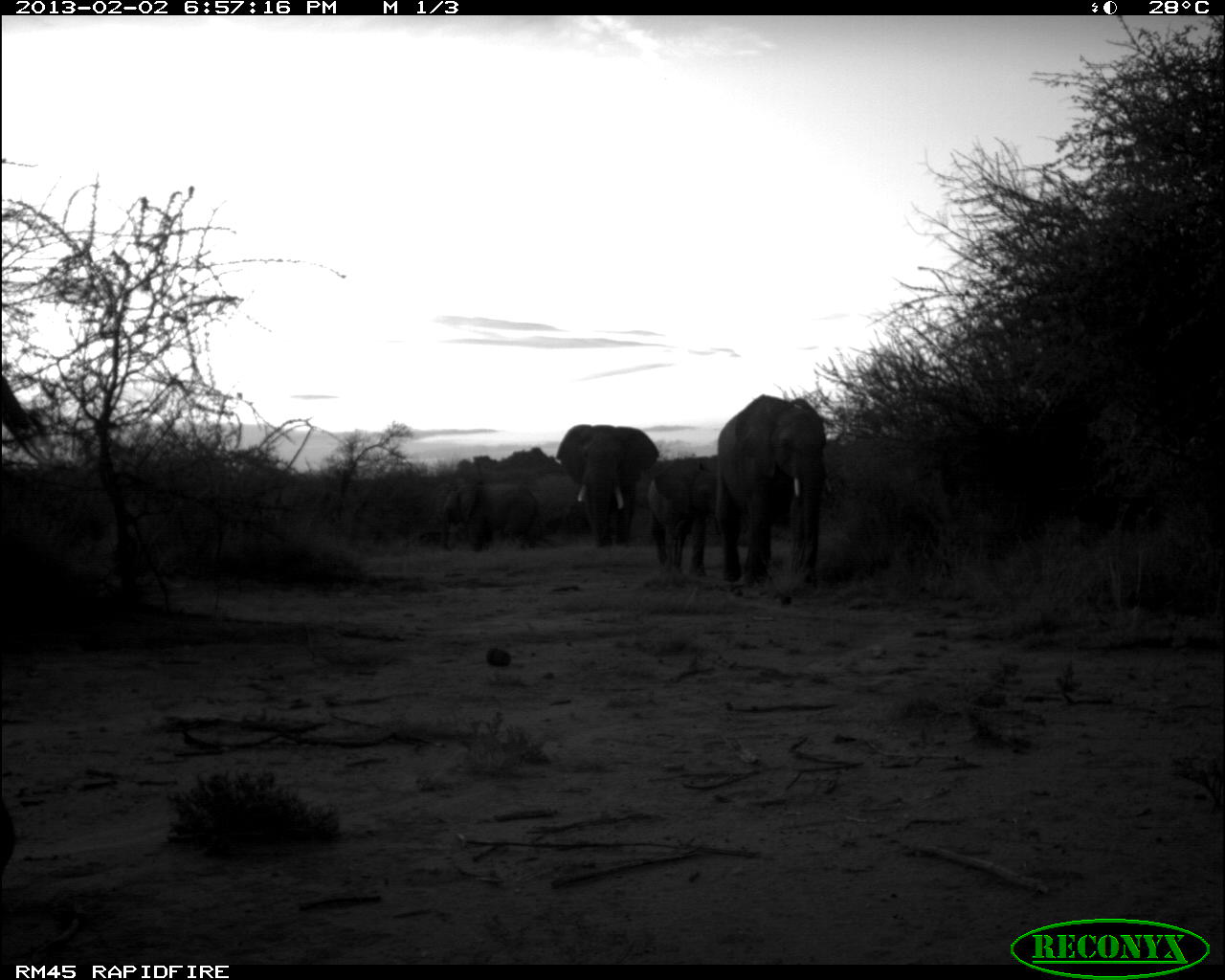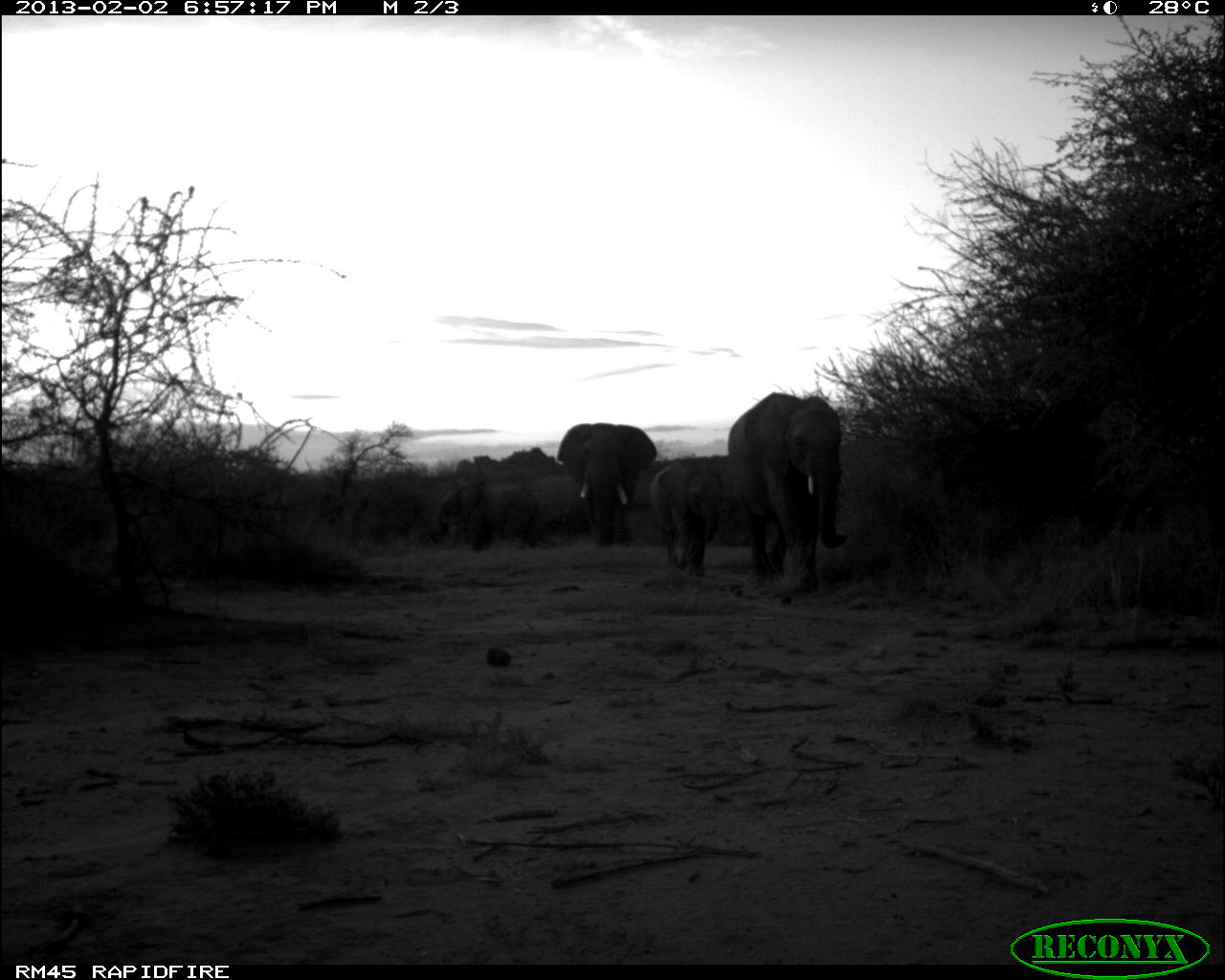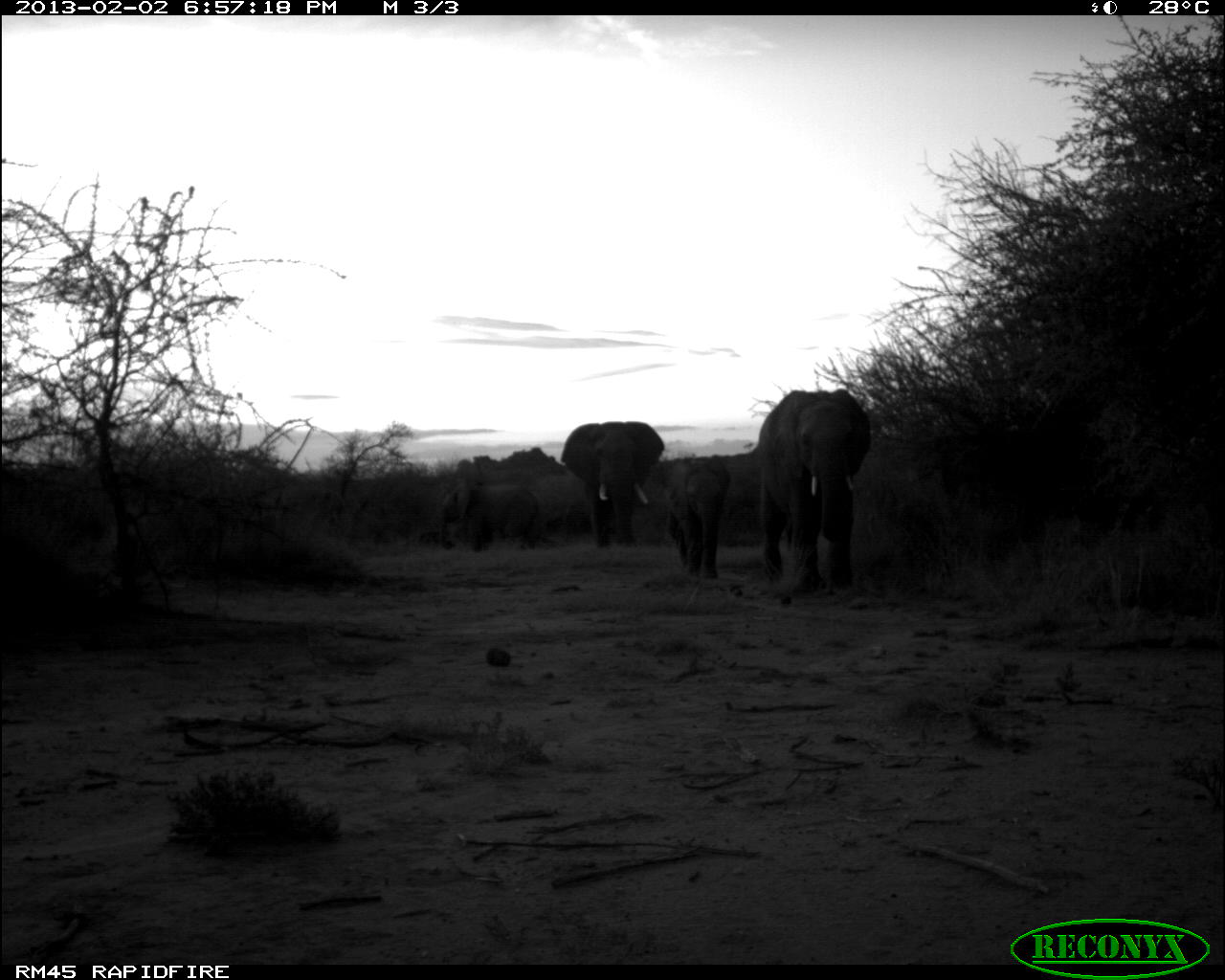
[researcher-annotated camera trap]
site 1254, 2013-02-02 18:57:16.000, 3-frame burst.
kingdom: Animalia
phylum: Chordata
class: Mammalia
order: Proboscidea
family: Elephantidae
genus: Loxodonta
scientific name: Loxodonta africana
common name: african bush elephant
Loxodonta africana (african bush elephant), count 5.